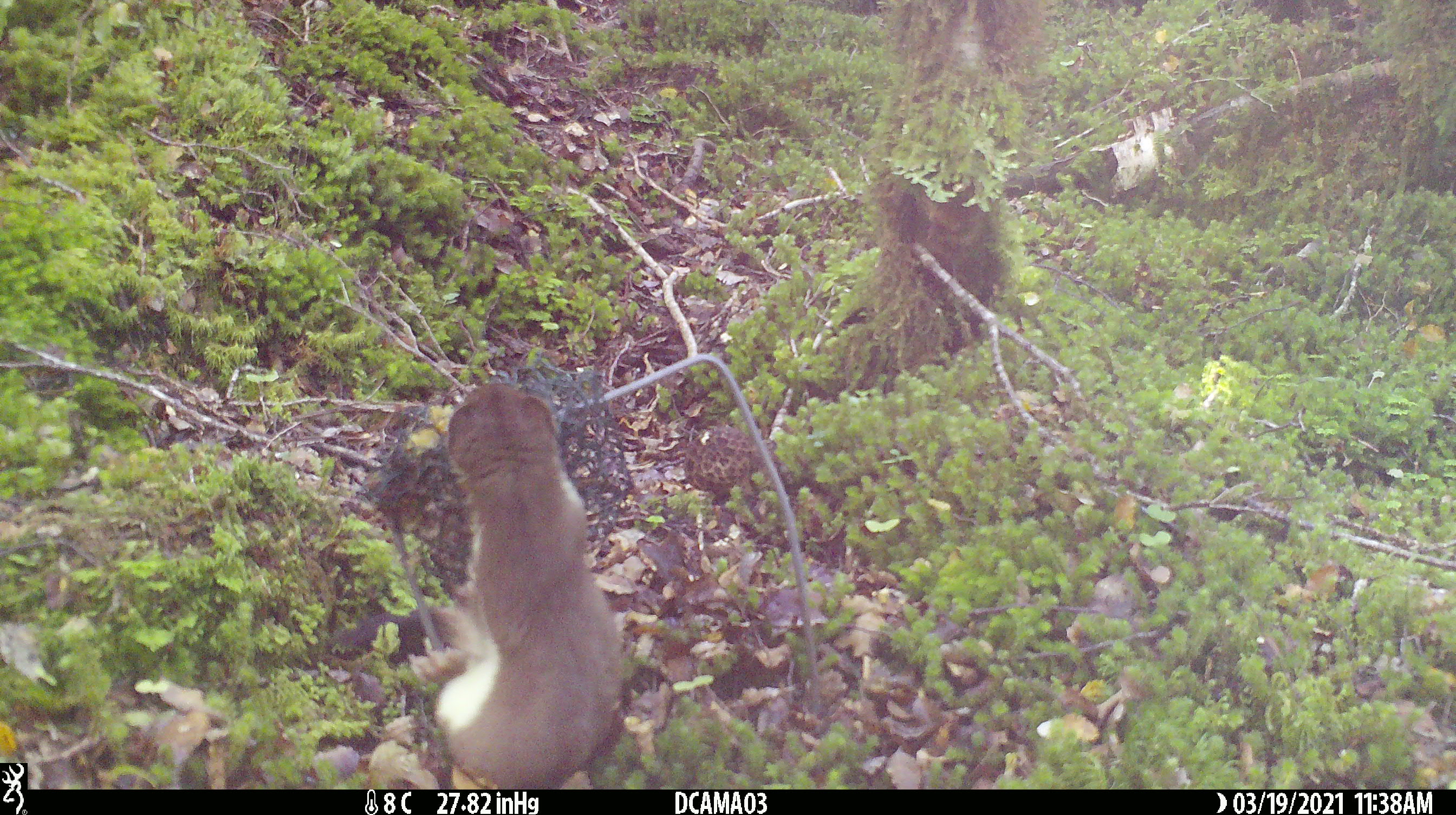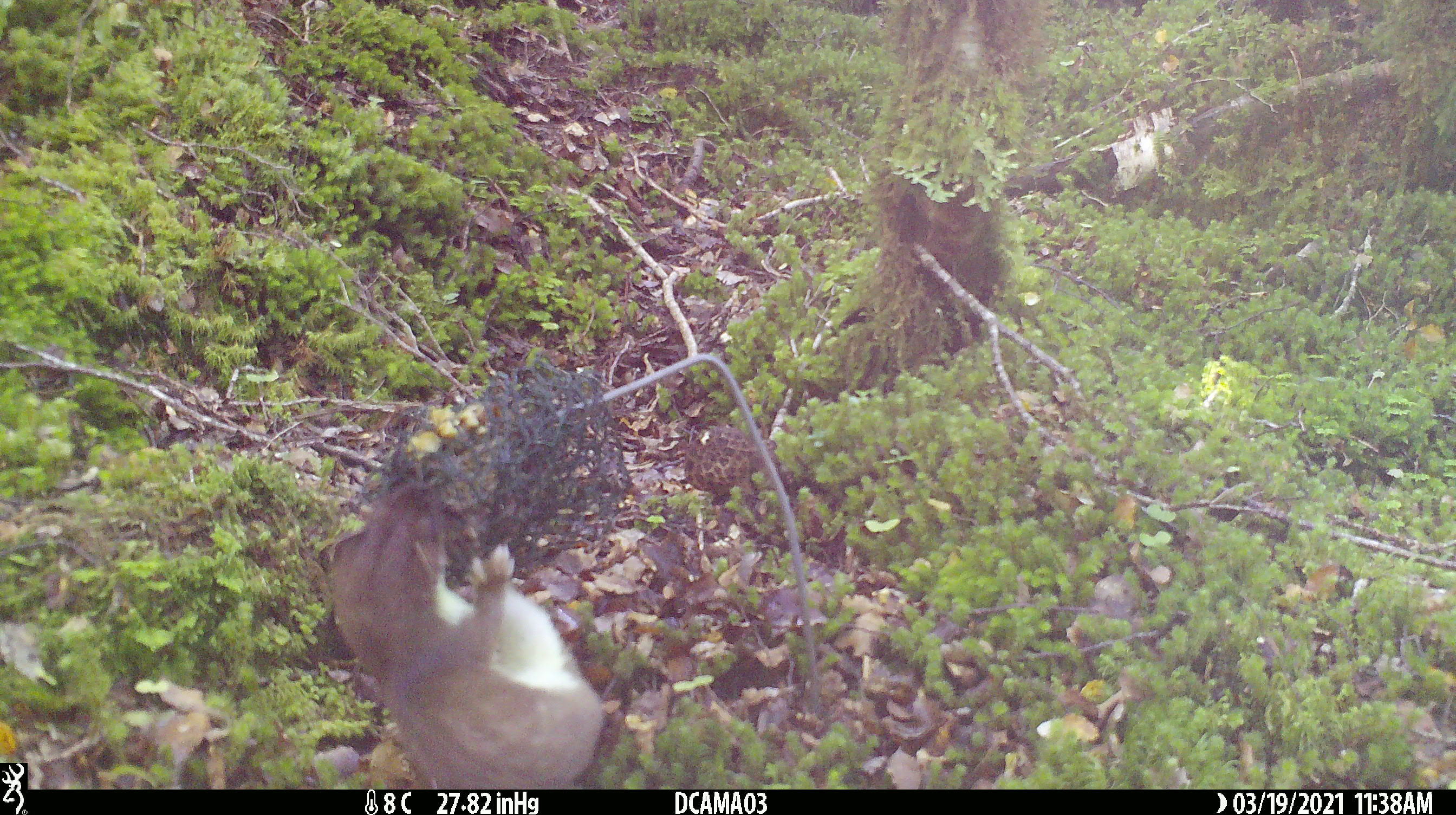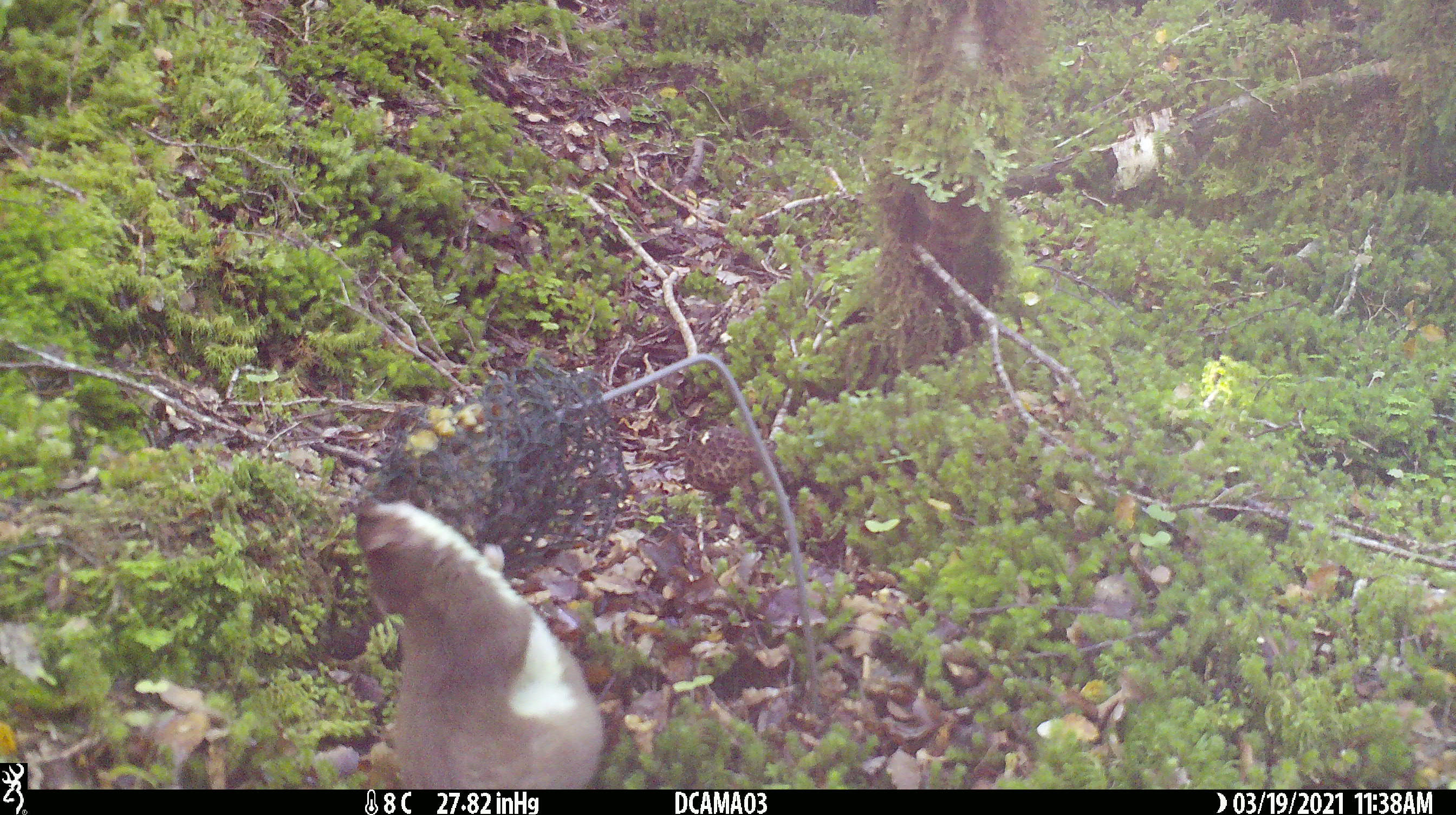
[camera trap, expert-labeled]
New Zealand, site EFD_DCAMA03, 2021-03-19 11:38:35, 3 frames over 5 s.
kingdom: Animalia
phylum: Chordata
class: Mammalia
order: Carnivora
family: Mustelidae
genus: Mustela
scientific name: Mustela erminea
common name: stoat